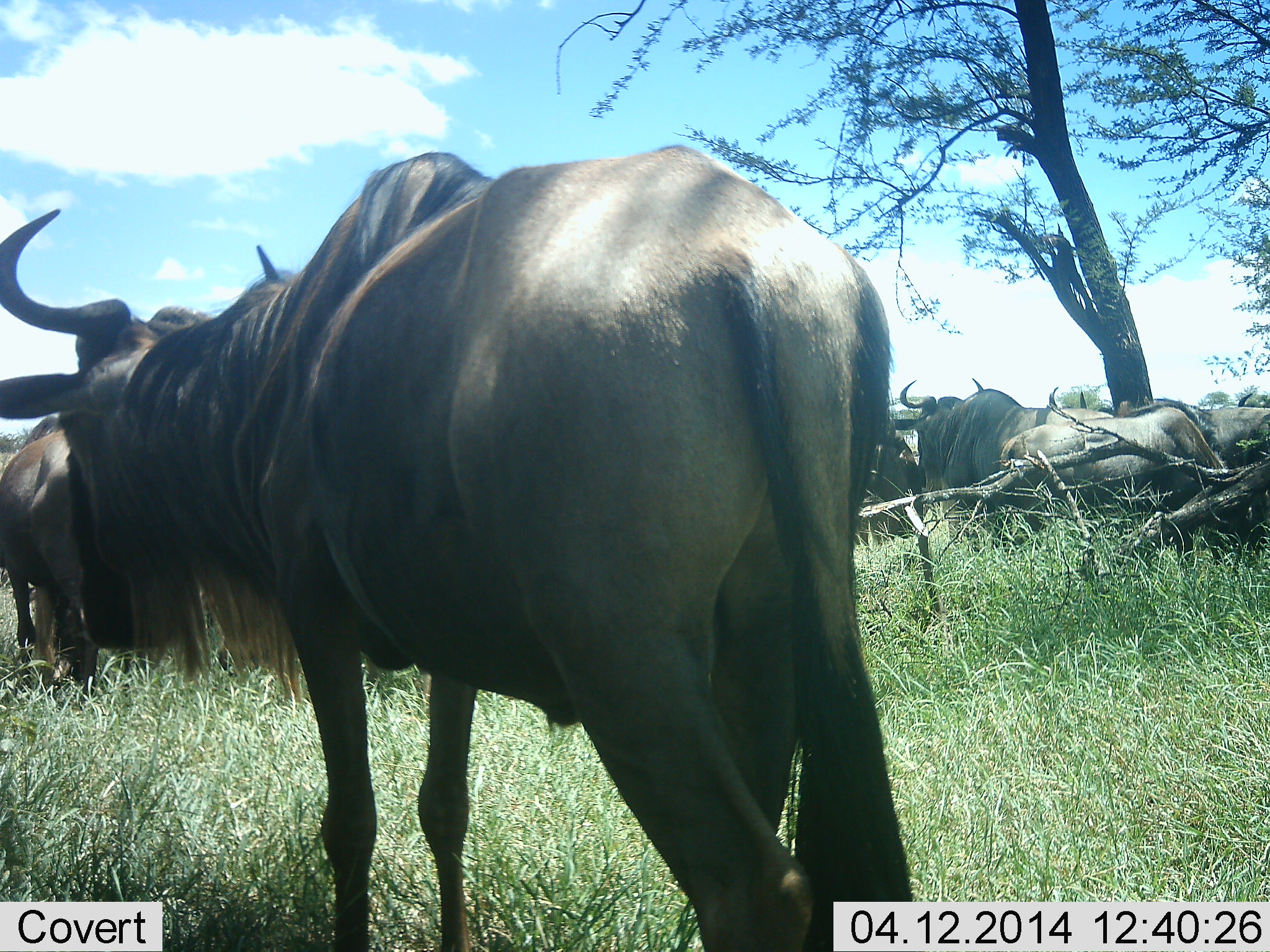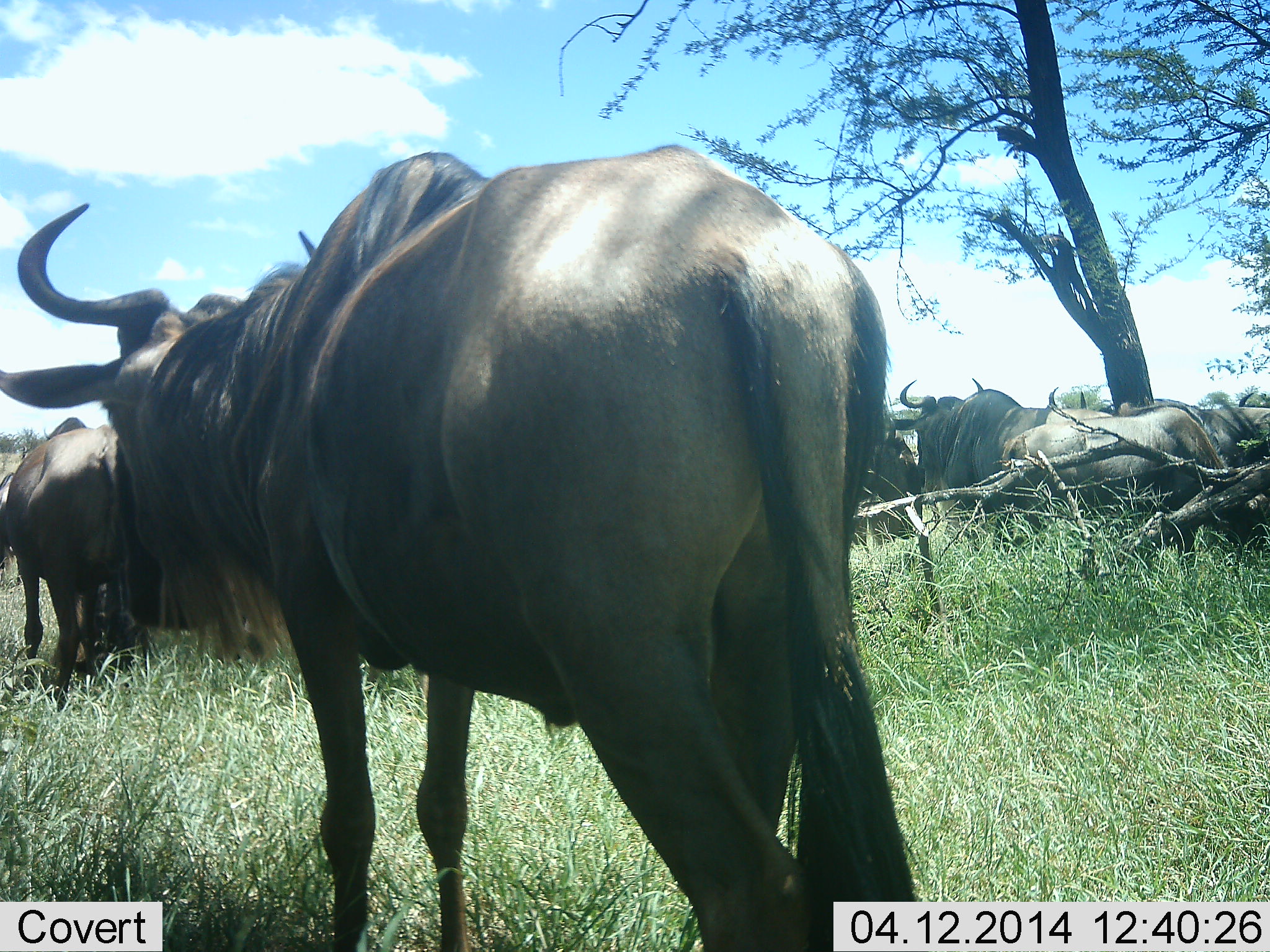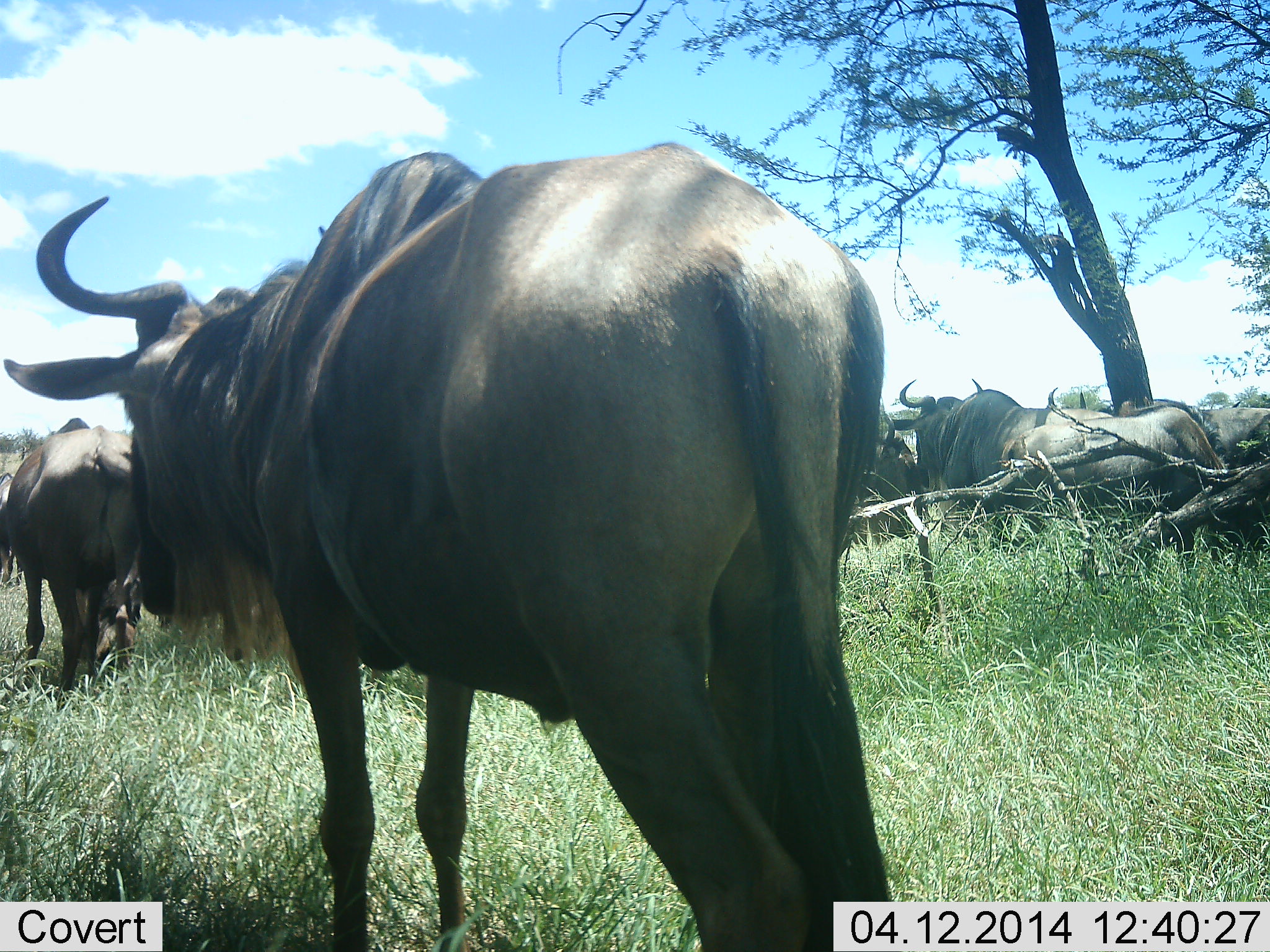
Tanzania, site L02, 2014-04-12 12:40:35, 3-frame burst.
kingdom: Animalia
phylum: Chordata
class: Mammalia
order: Artiodactyla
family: Bovidae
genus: Connochaetes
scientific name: Connochaetes taurinus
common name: blue wildebeest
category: wildebeest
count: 9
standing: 70%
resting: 10%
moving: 40%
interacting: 0%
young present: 0%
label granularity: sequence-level